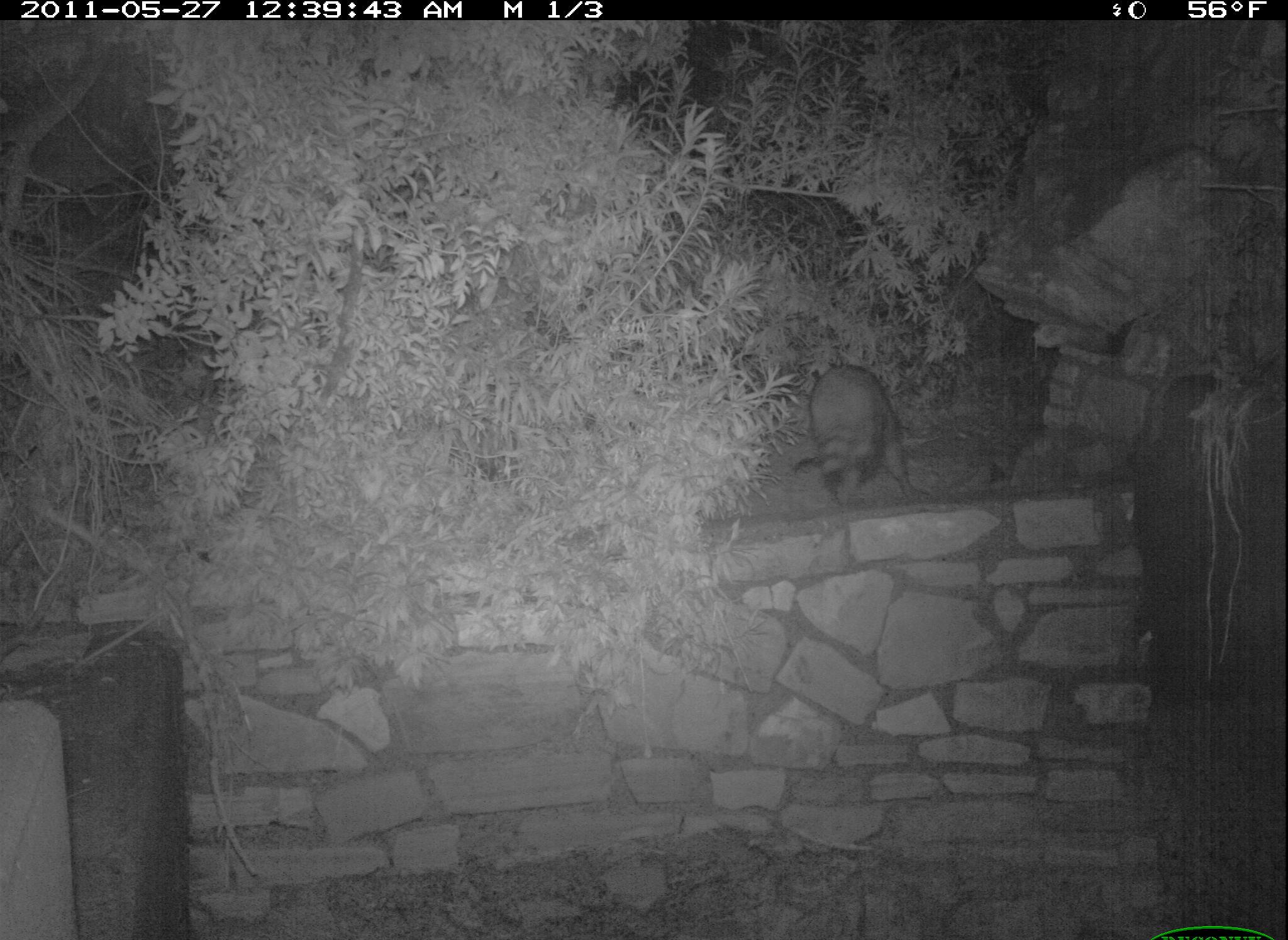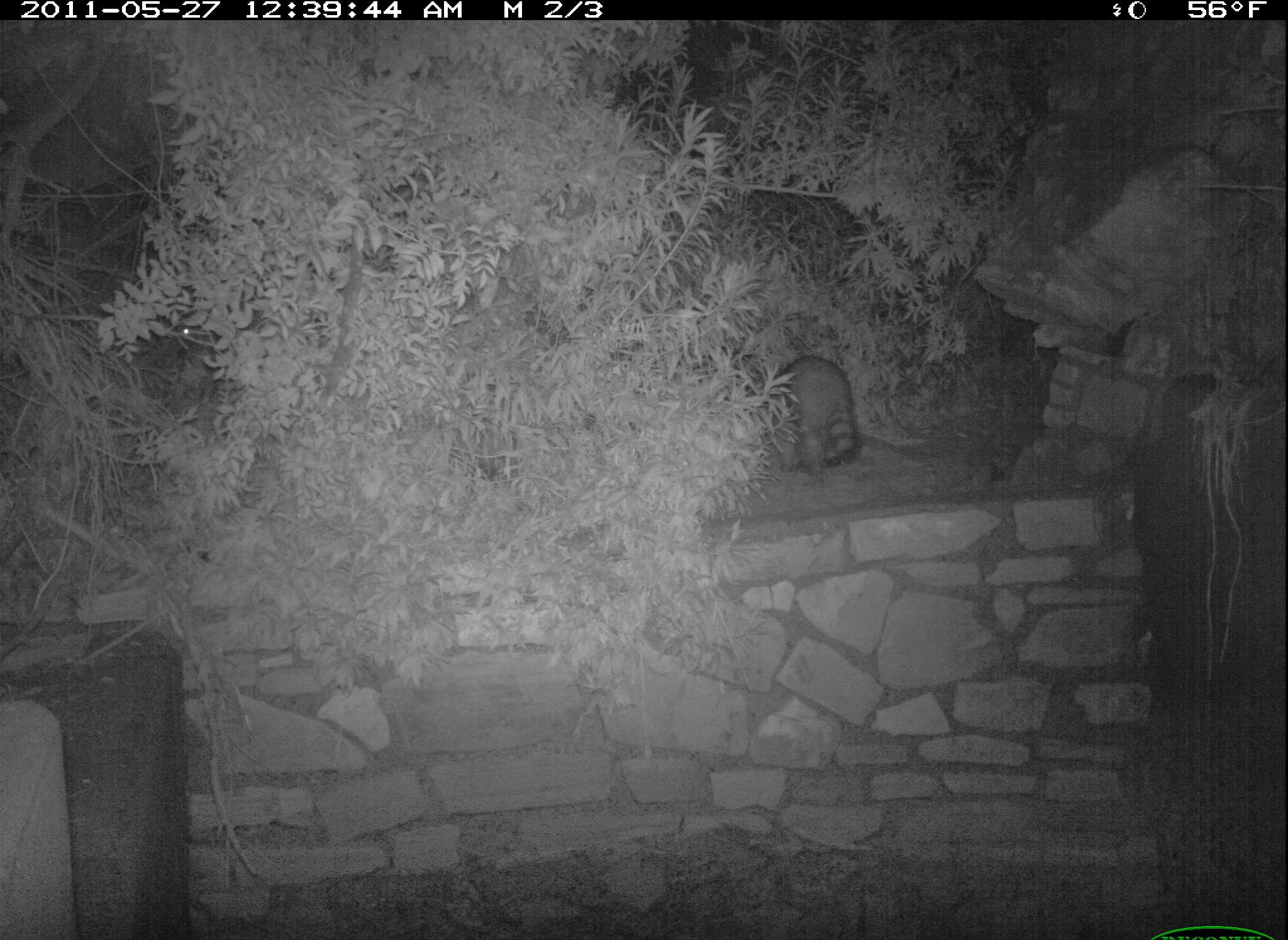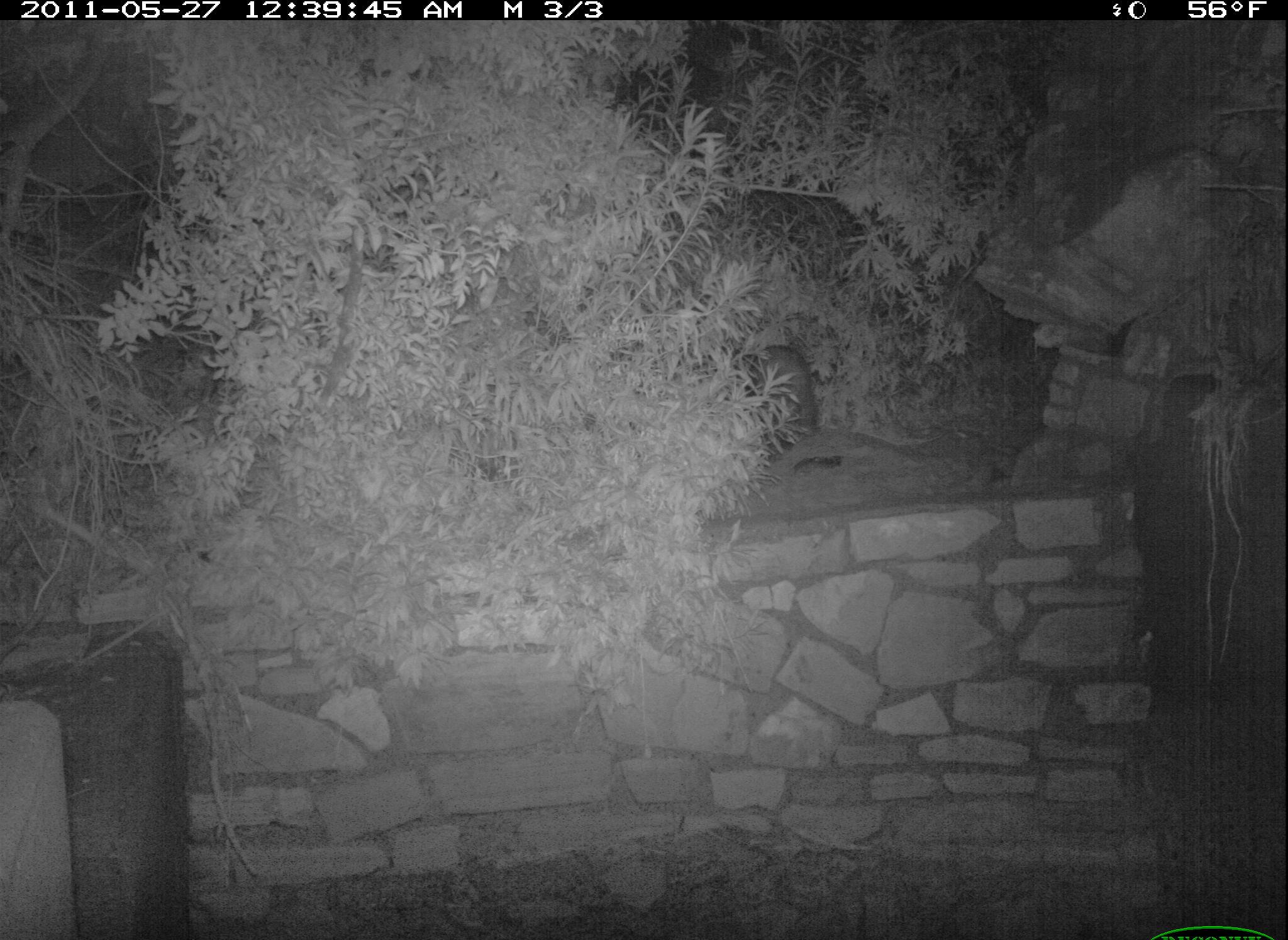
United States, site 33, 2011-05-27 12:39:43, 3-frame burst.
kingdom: Animalia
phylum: Chordata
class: Mammalia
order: Carnivora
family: Procyonidae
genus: Procyon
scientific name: Procyon lotor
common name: raccoon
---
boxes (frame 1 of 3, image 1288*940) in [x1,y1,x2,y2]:
raccoon: [773,348,924,548]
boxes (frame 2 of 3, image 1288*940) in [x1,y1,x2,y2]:
raccoon: [757,340,873,482]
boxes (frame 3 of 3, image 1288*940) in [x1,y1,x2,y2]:
raccoon: [749,345,836,478]